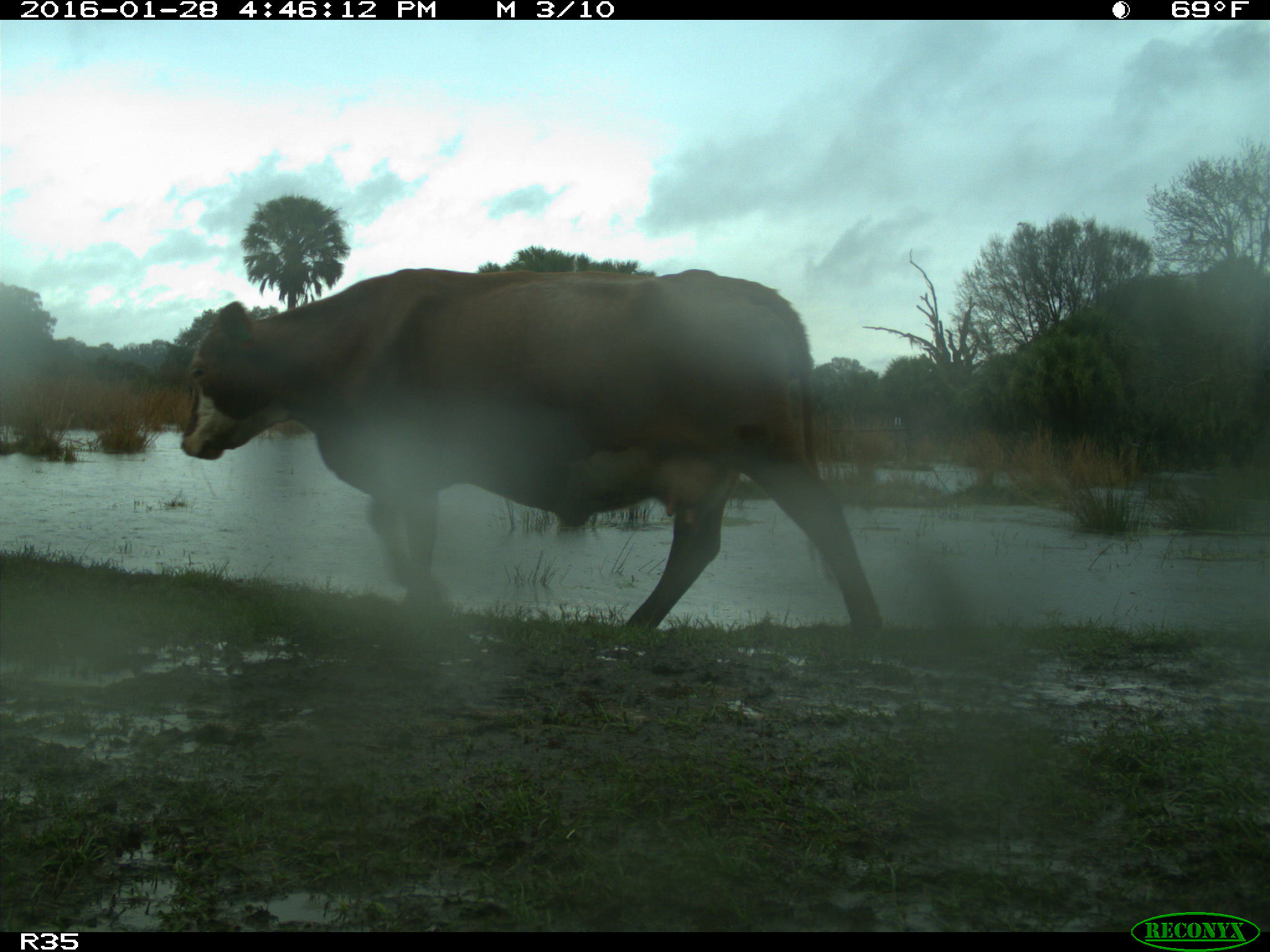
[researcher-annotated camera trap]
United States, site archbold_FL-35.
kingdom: Animalia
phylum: Chordata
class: Mammalia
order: Artiodactyla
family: Bovidae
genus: Bos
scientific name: Bos taurus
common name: domestic cow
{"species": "Bos taurus (domestic cow)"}